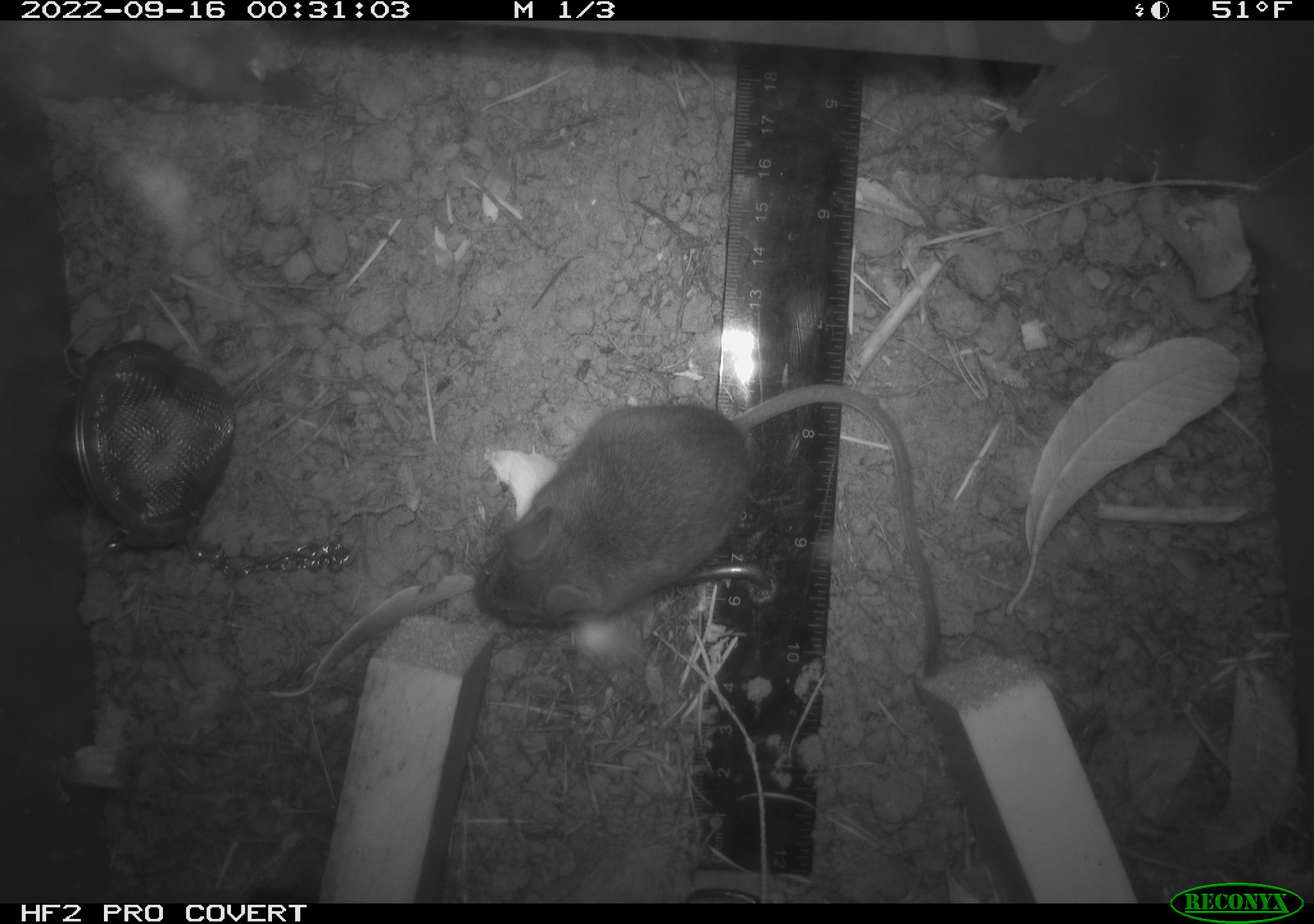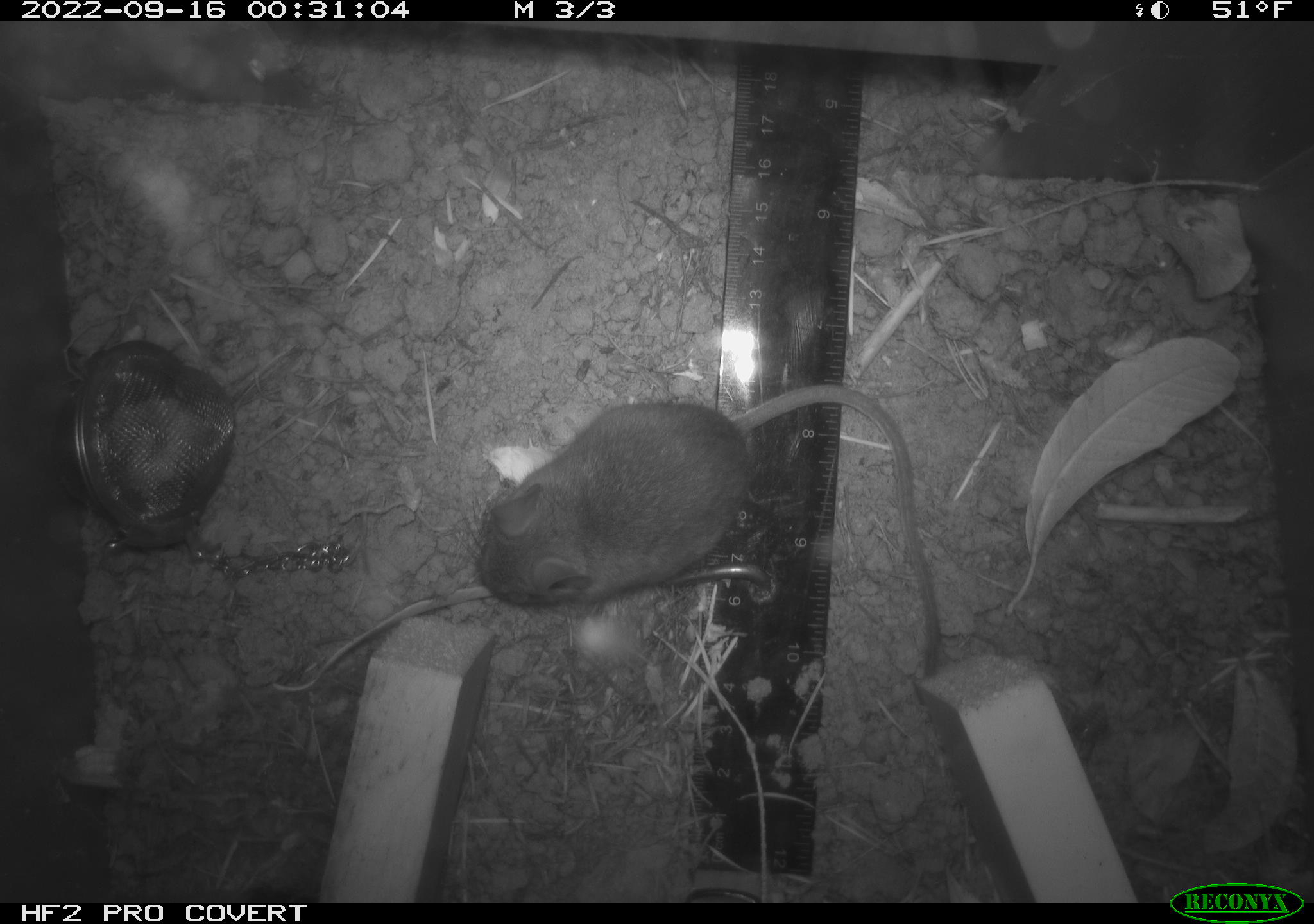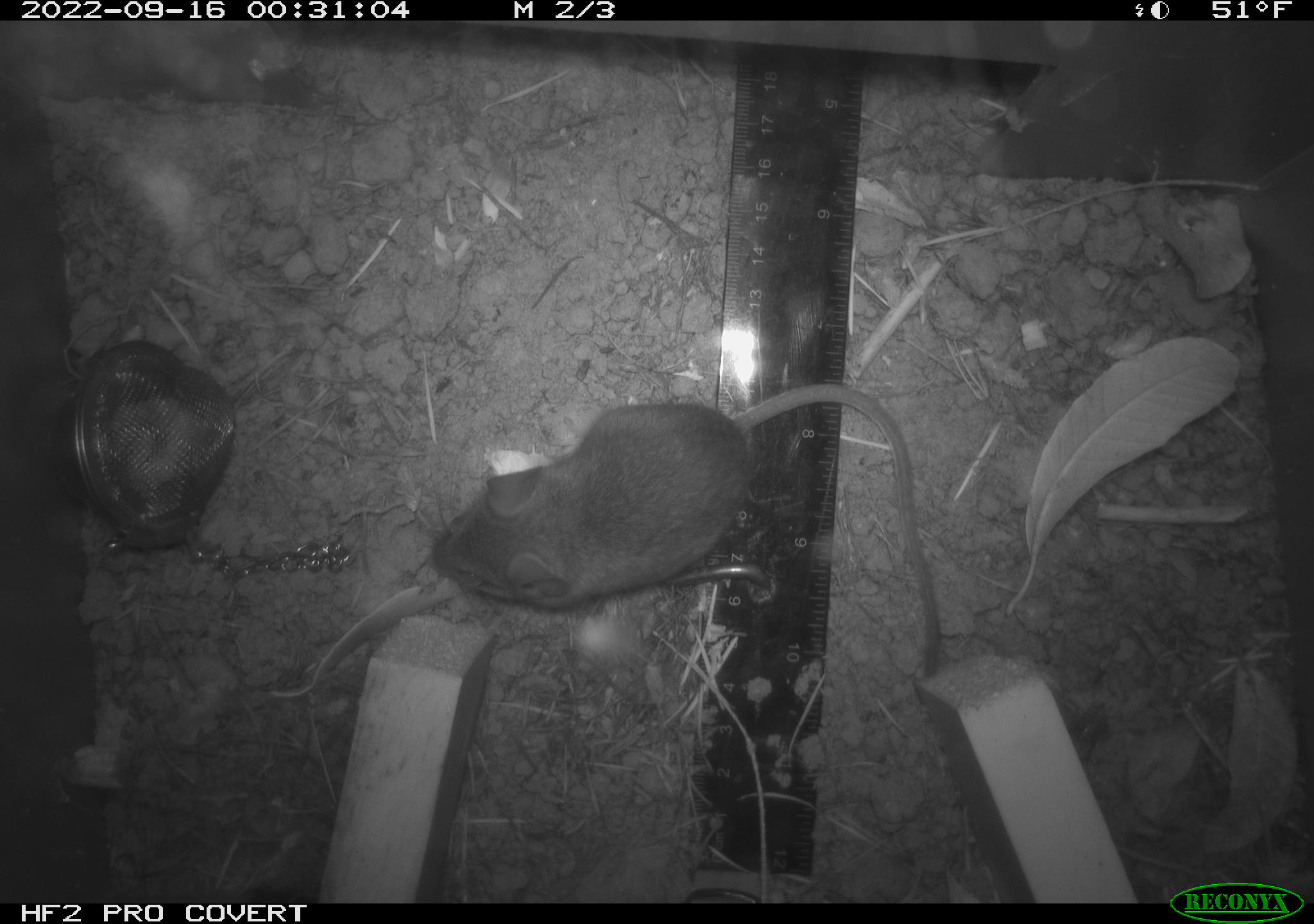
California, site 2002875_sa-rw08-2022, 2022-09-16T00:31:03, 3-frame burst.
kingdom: Animalia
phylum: Chordata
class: Mammalia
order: Rodentia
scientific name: Rodentia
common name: mouse species